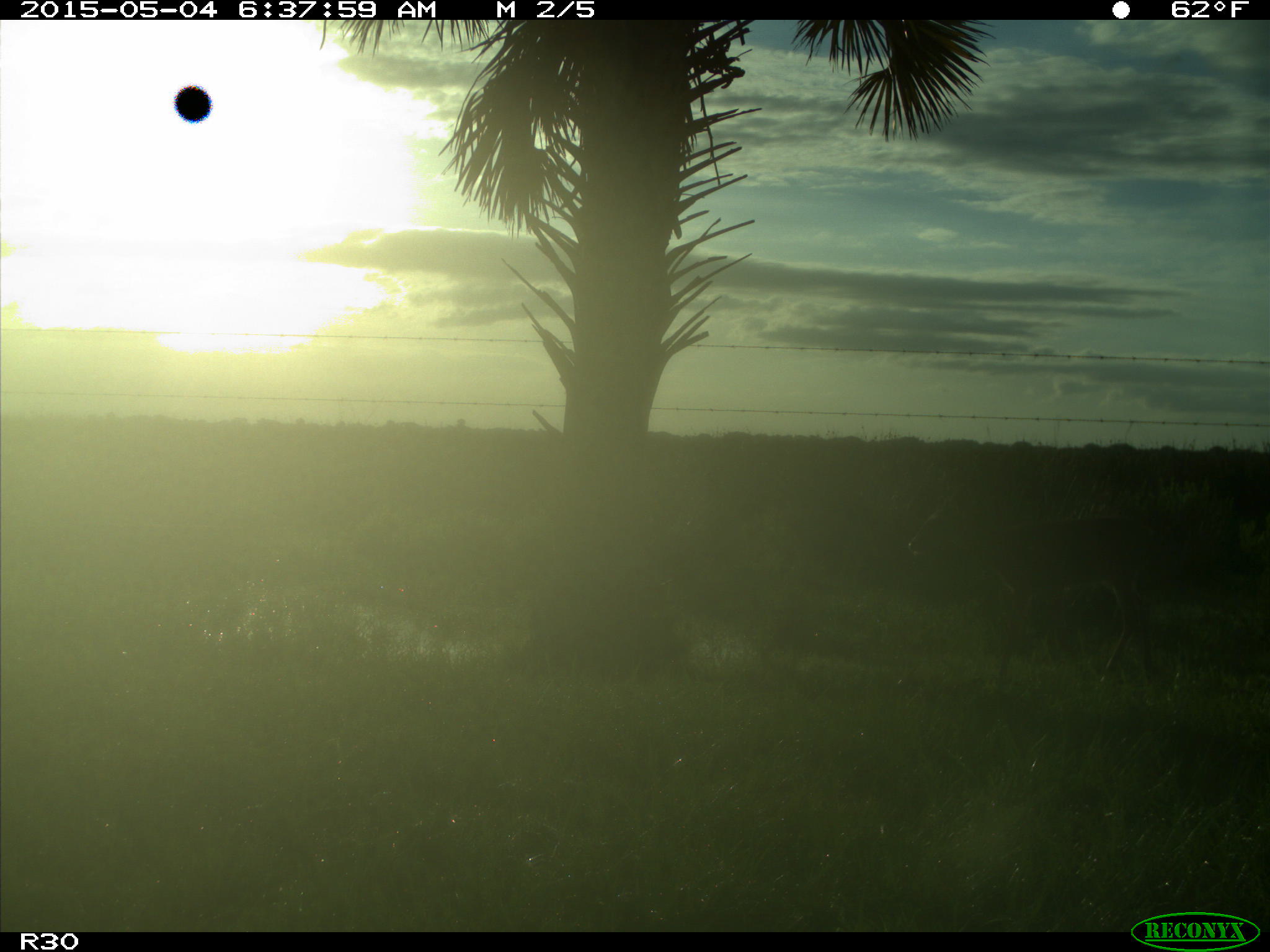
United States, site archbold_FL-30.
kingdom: Animalia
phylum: Chordata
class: Mammalia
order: Artiodactyla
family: Cervidae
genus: Odocoileus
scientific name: Odocoileus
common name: deer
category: unidentified deer